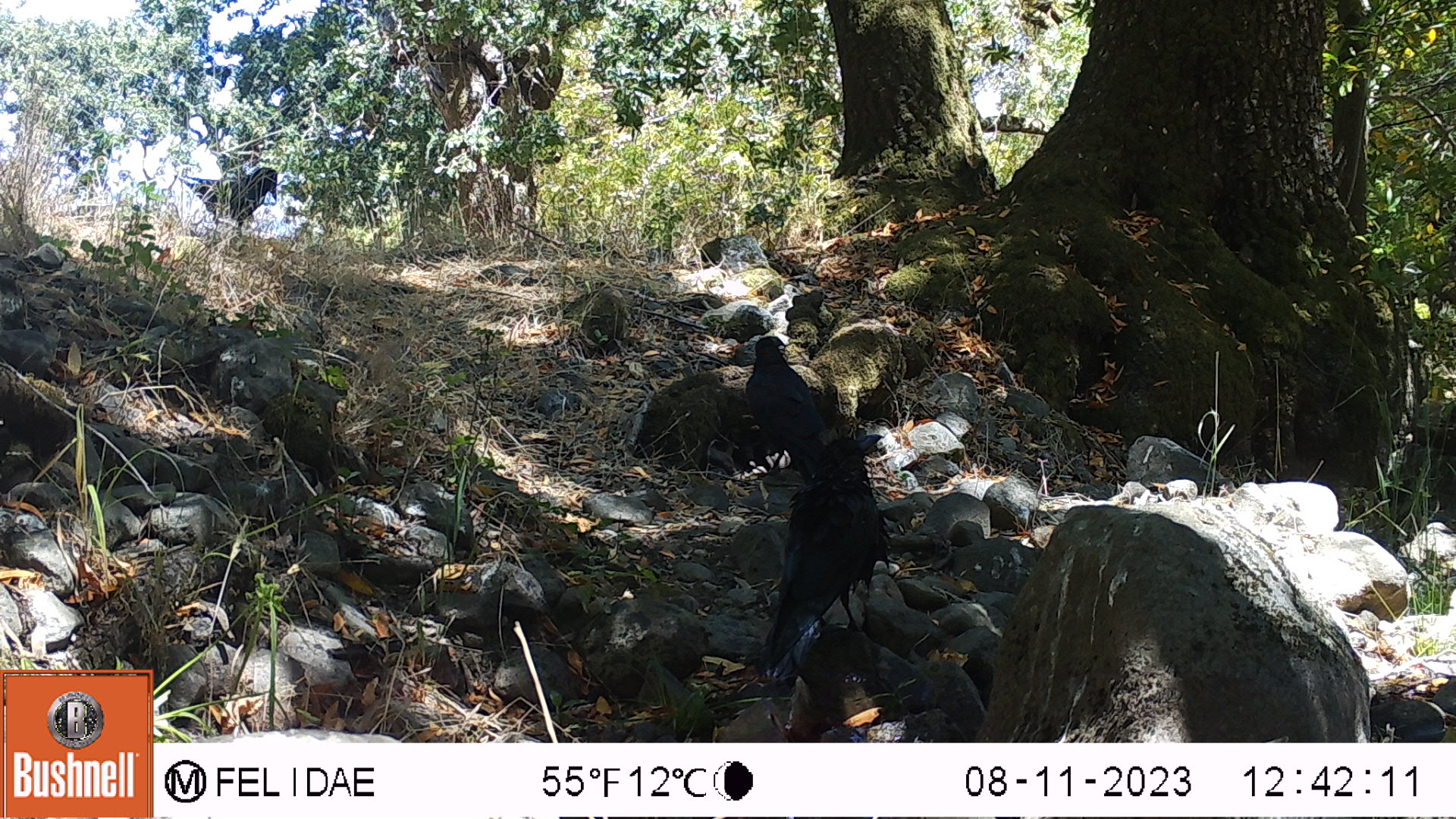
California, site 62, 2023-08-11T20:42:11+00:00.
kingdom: Animalia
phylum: Chordata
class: Aves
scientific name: Aves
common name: bird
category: unknown bird